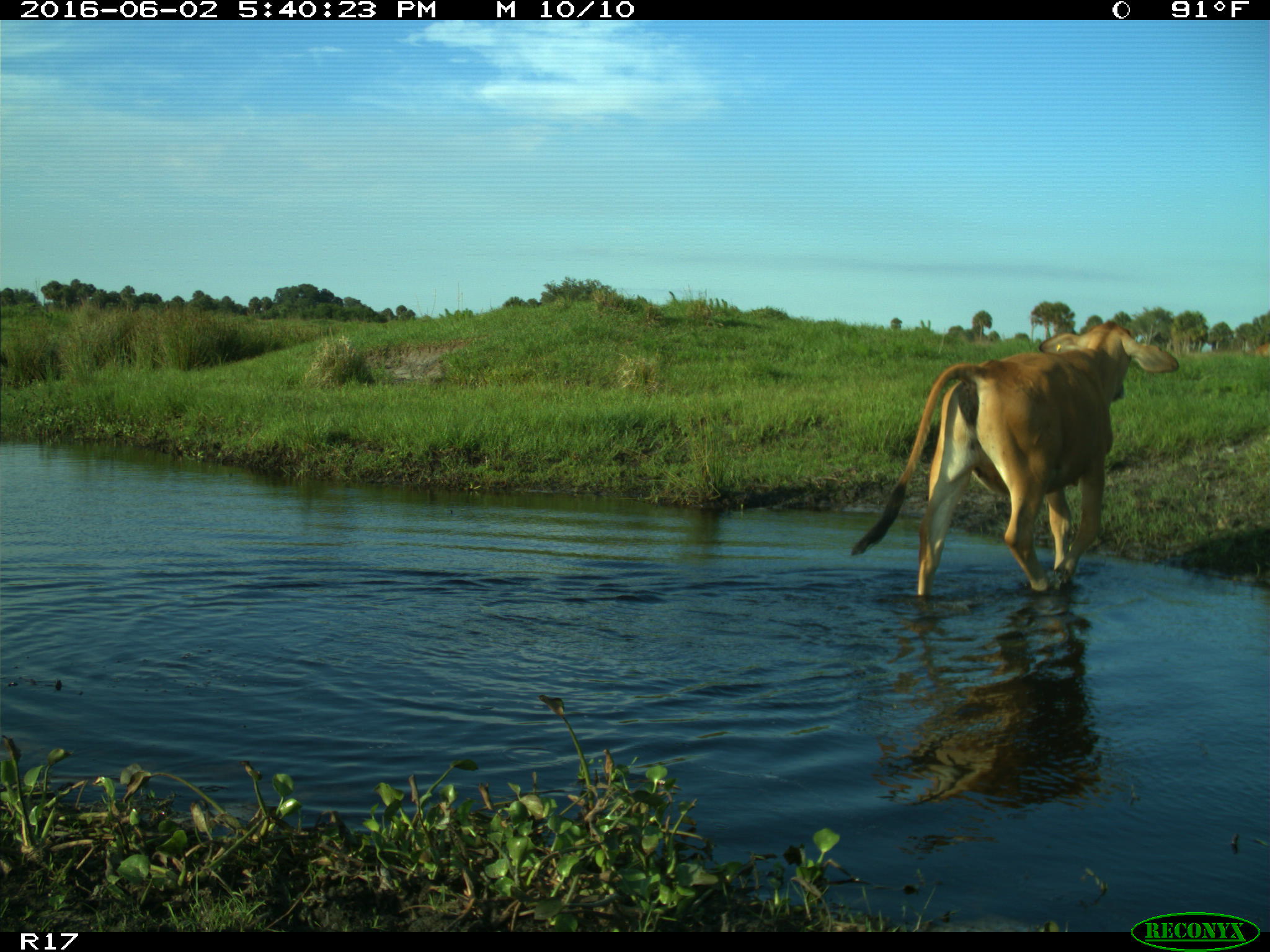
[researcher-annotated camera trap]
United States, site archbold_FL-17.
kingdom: Animalia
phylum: Chordata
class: Mammalia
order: Artiodactyla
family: Bovidae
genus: Bos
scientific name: Bos taurus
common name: domestic cow